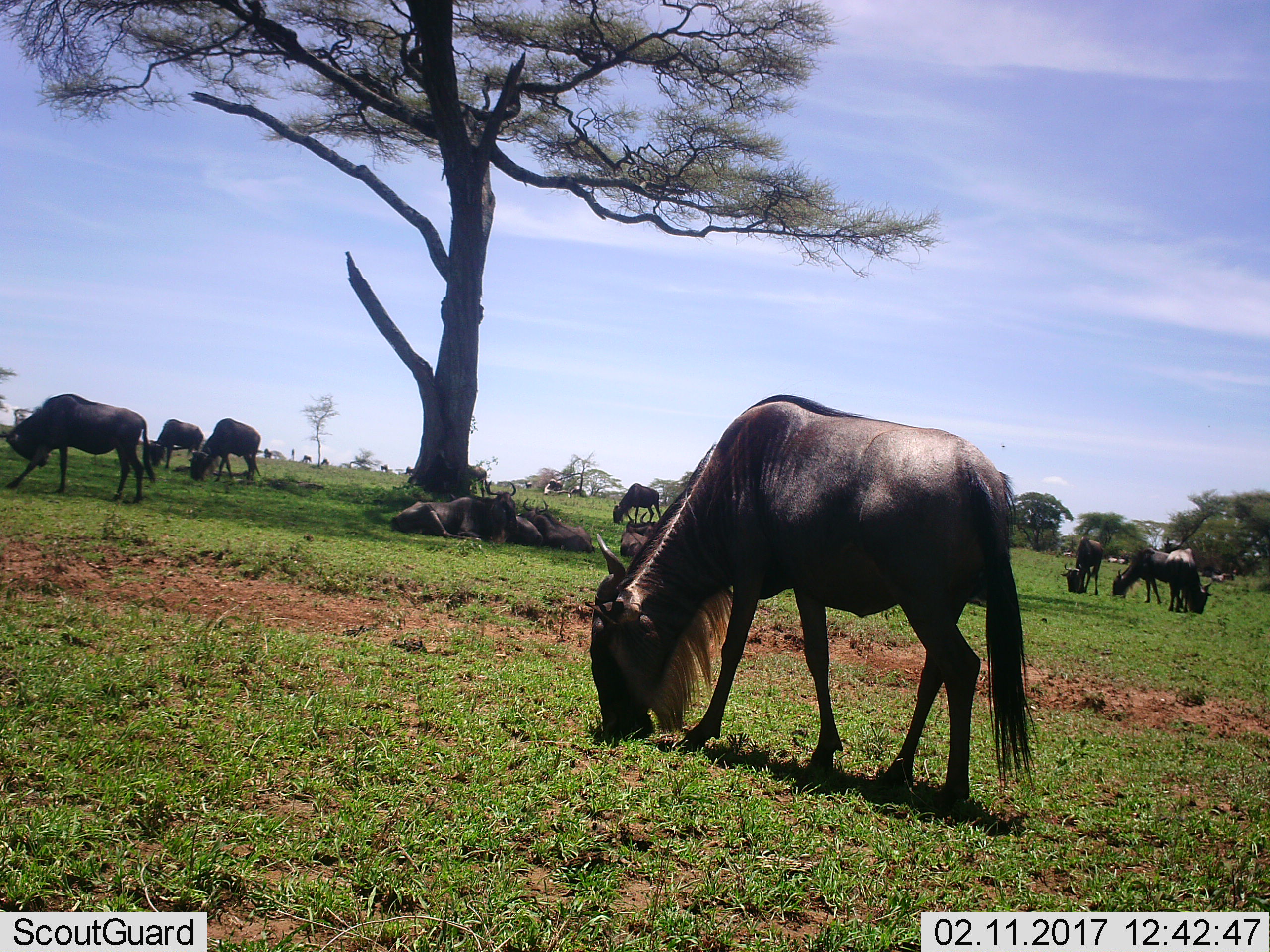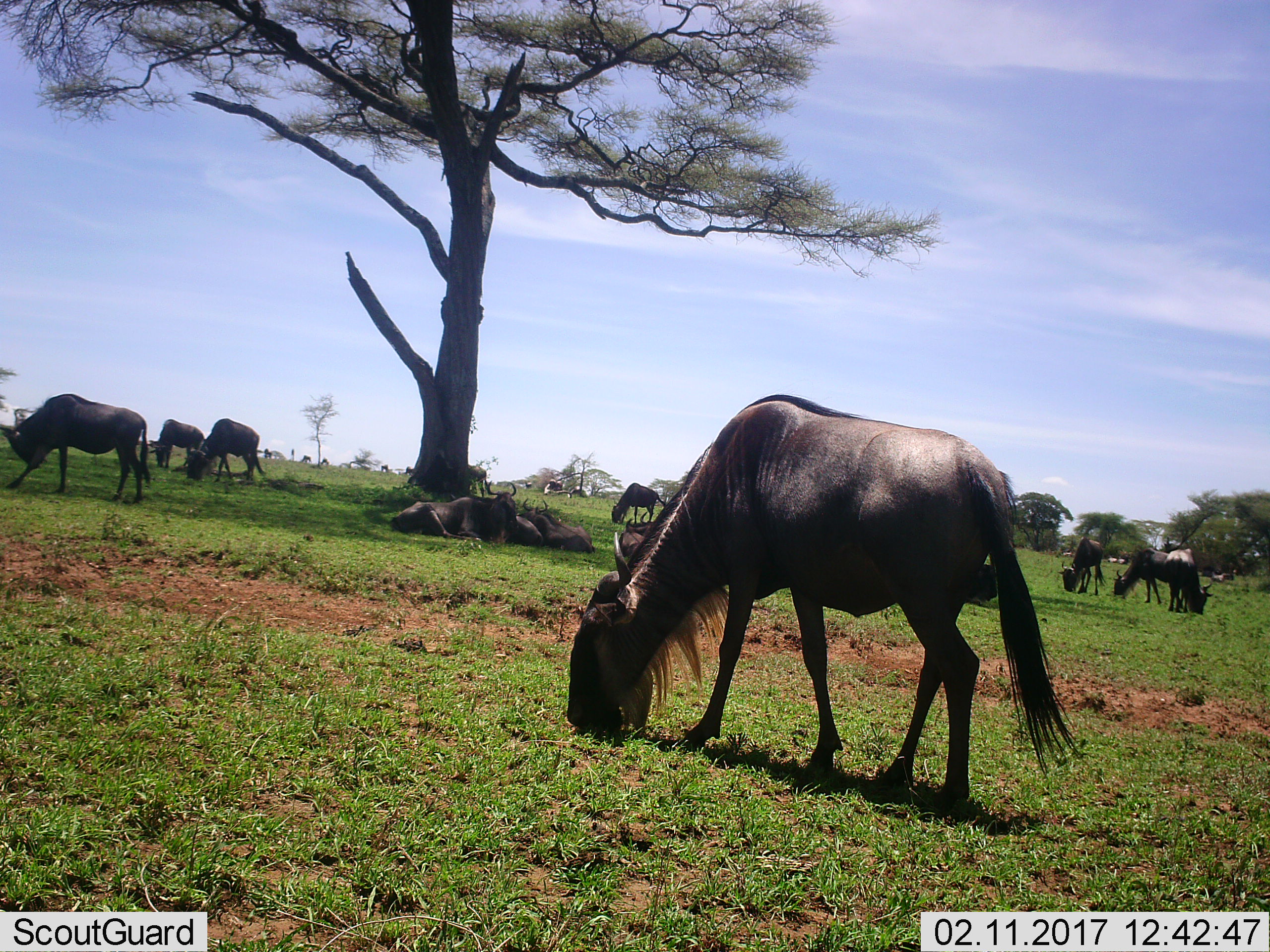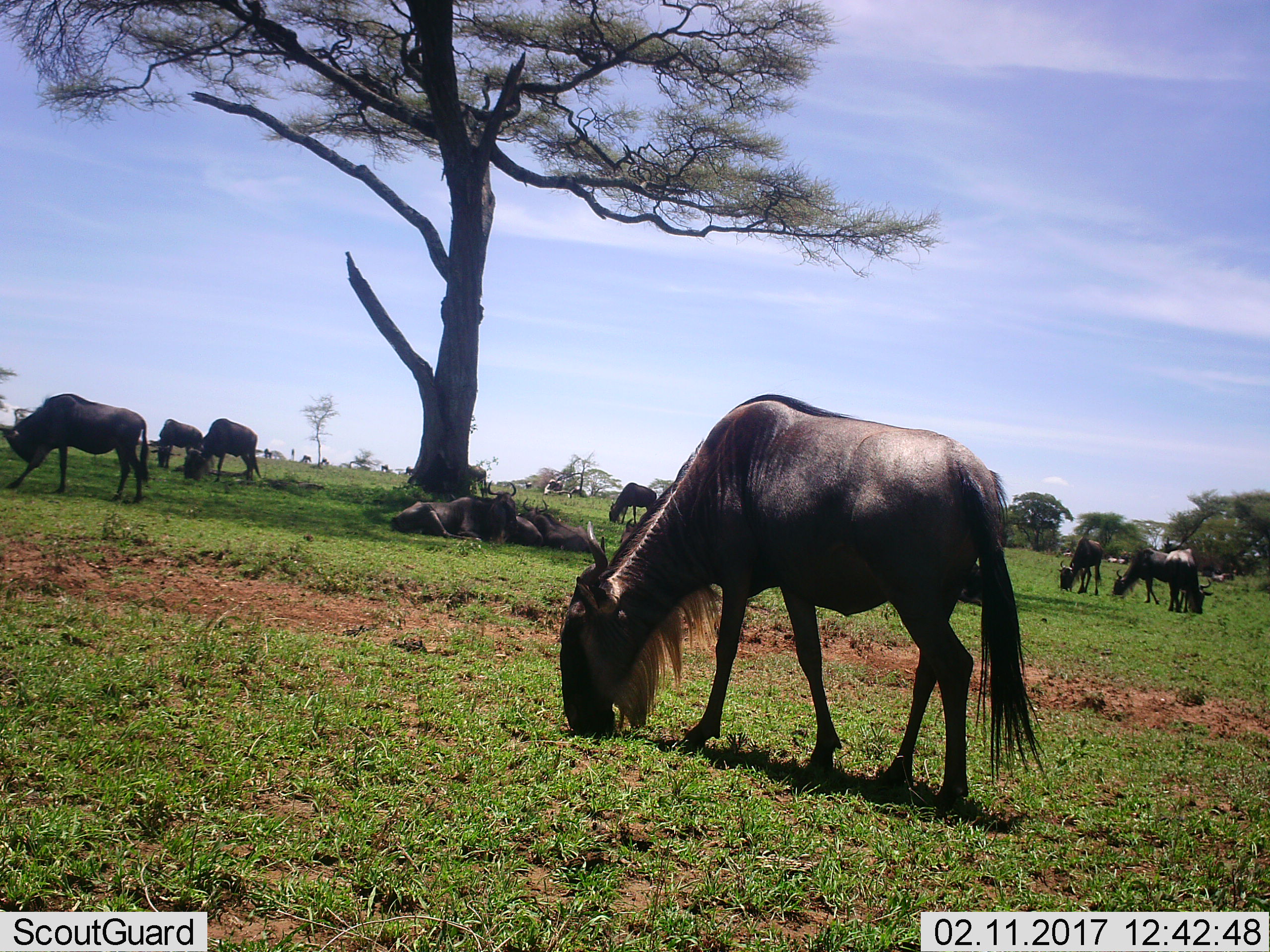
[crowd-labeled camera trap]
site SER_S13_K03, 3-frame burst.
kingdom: Animalia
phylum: Chordata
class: Mammalia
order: Artiodactyla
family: Bovidae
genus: Connochaetes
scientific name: Connochaetes taurinus taurinus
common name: blue wildebeest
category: wildebeestblue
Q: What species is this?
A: Wildebeestblue (blue wildebeest) (Connochaetes taurinus taurinus).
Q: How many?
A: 11-50.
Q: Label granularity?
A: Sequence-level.